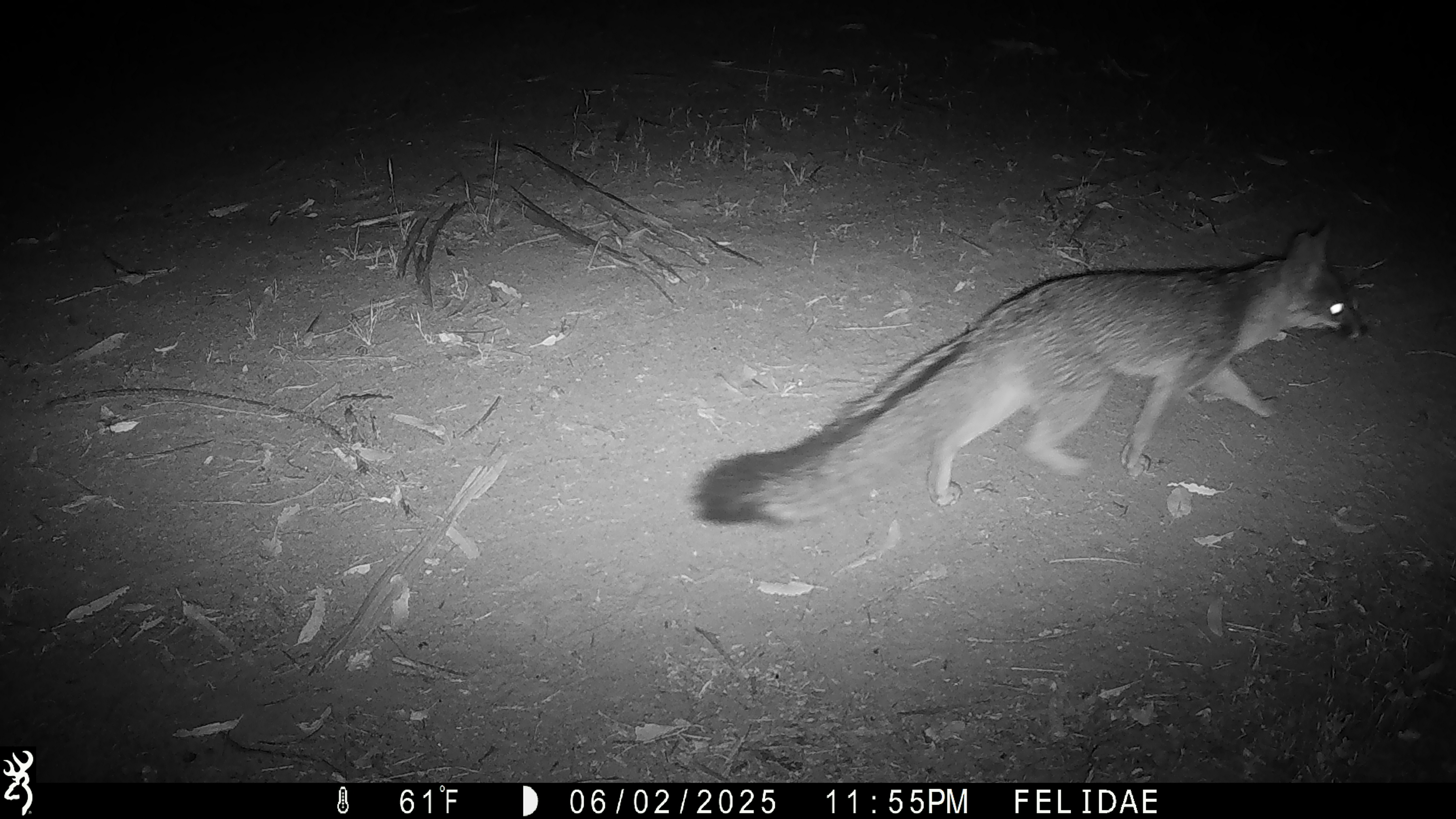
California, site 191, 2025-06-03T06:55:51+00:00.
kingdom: Animalia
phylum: Chordata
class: Mammalia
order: Carnivora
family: Canidae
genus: Urocyon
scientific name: Urocyon cinereoargenteus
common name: gray fox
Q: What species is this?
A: Gray fox (Urocyon cinereoargenteus).